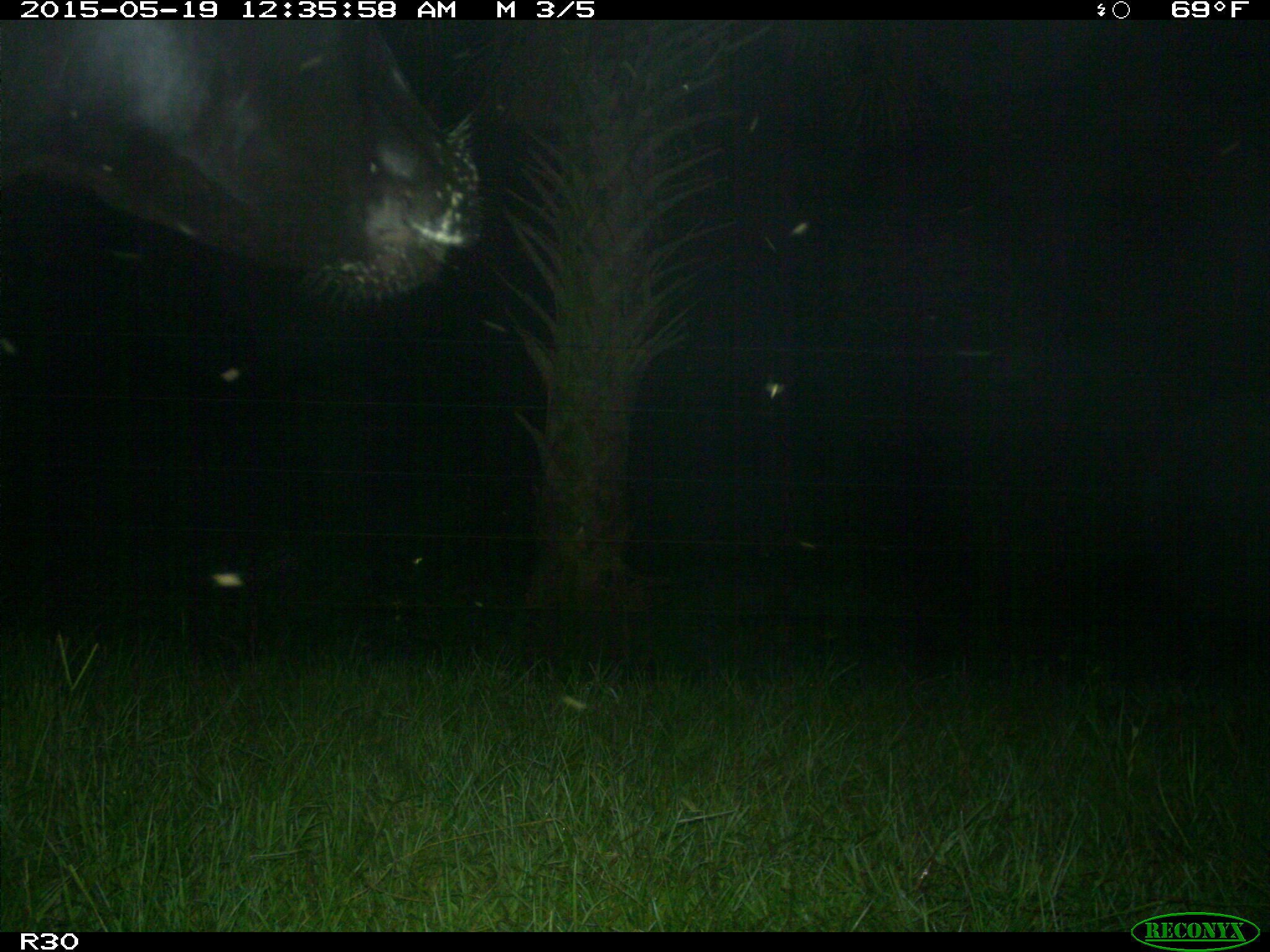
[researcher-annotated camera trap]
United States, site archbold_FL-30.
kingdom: Animalia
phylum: Chordata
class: Mammalia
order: Artiodactyla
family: Bovidae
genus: Bos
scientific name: Bos taurus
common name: domestic cow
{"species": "Bos taurus (domestic cow)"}